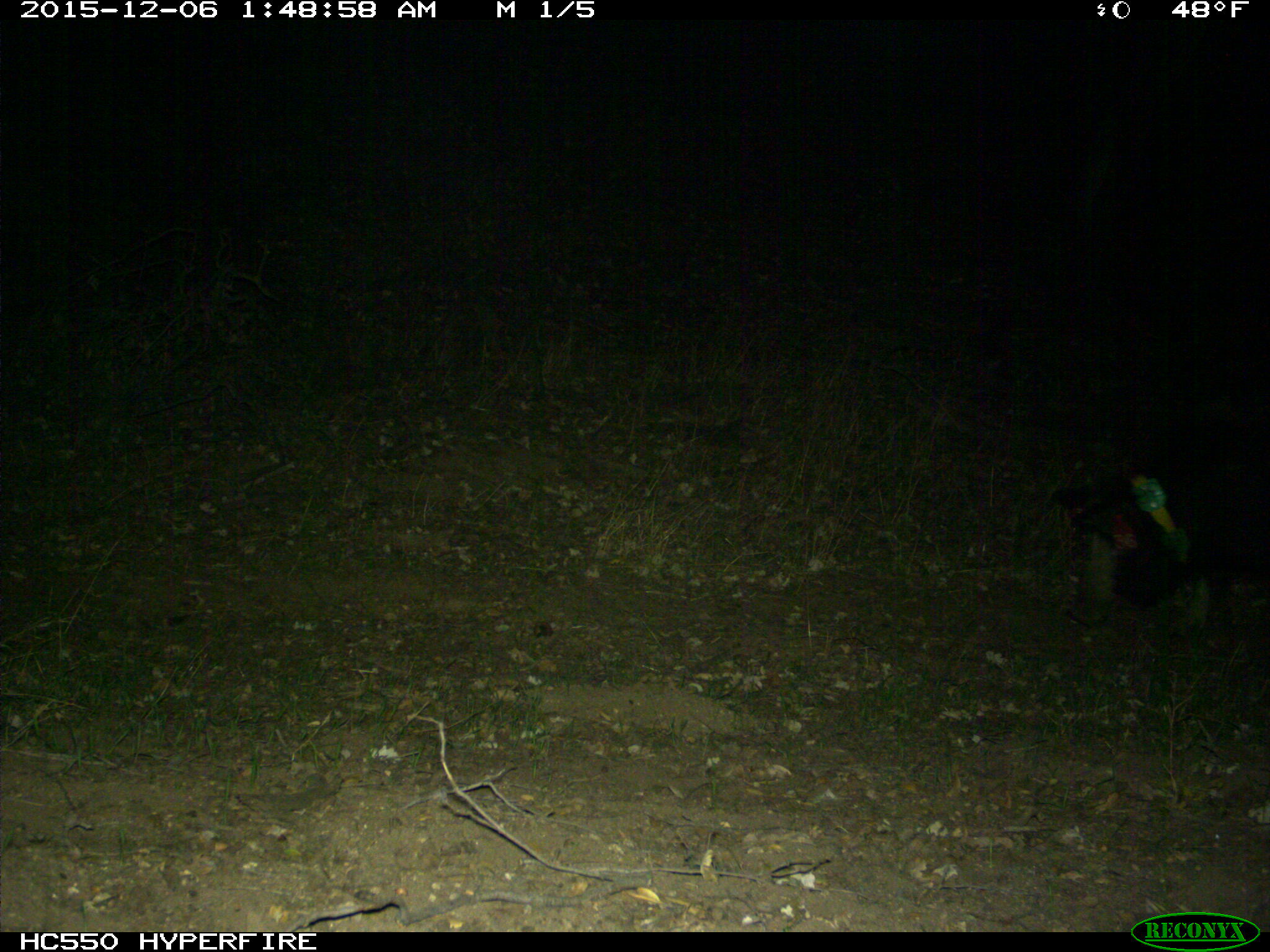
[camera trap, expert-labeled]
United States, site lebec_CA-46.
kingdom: Animalia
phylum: Chordata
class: Mammalia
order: Artiodactyla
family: Suidae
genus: Sus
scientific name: Sus scrofa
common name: wild boar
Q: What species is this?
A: Sus scrofa (wild boar).